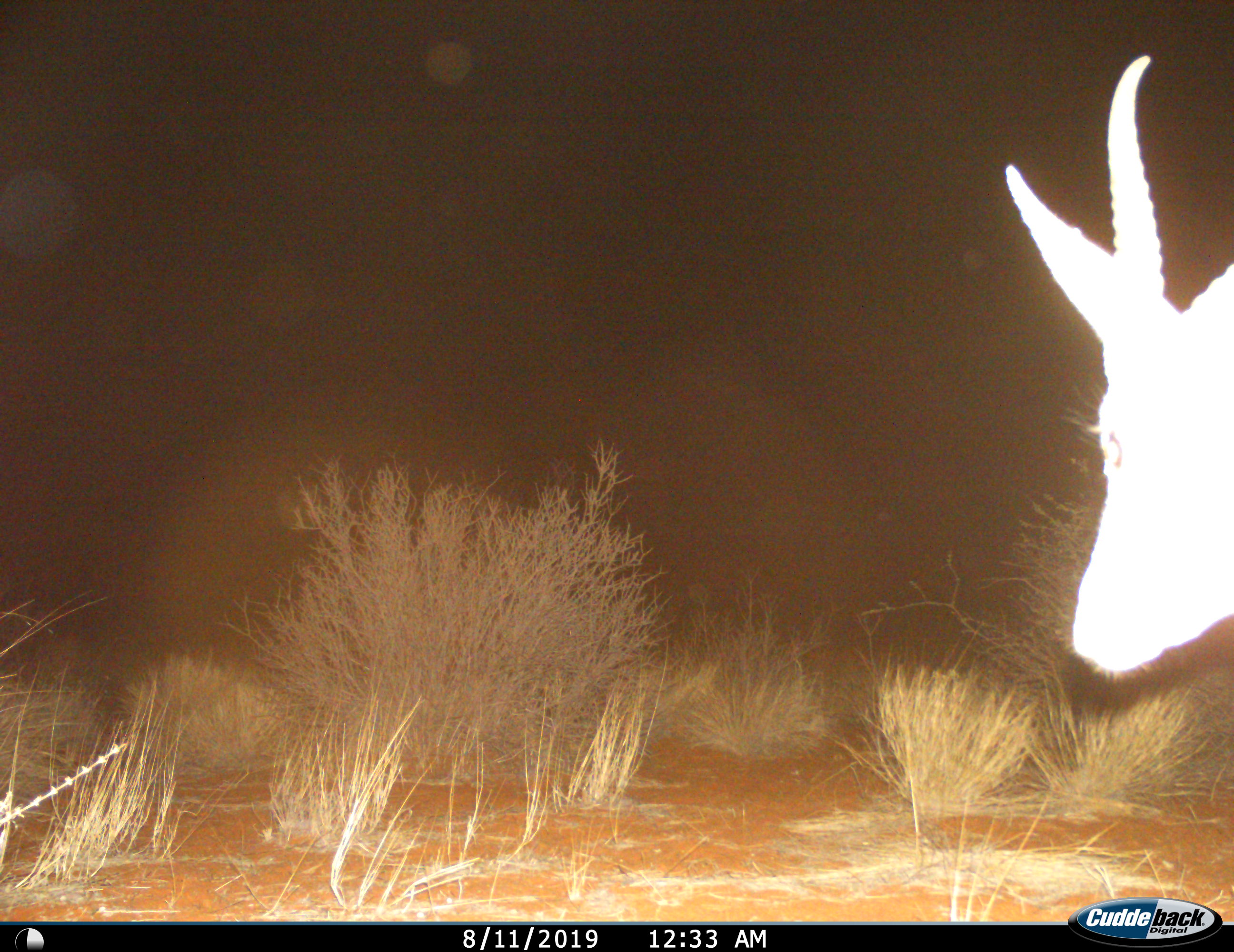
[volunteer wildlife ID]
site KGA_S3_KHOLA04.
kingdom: Animalia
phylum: Chordata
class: Mammalia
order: Artiodactyla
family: Bovidae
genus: Antidorcas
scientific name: Antidorcas marsupialis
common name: springbok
Springbok (Antidorcas marsupialis), count 1. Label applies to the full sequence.